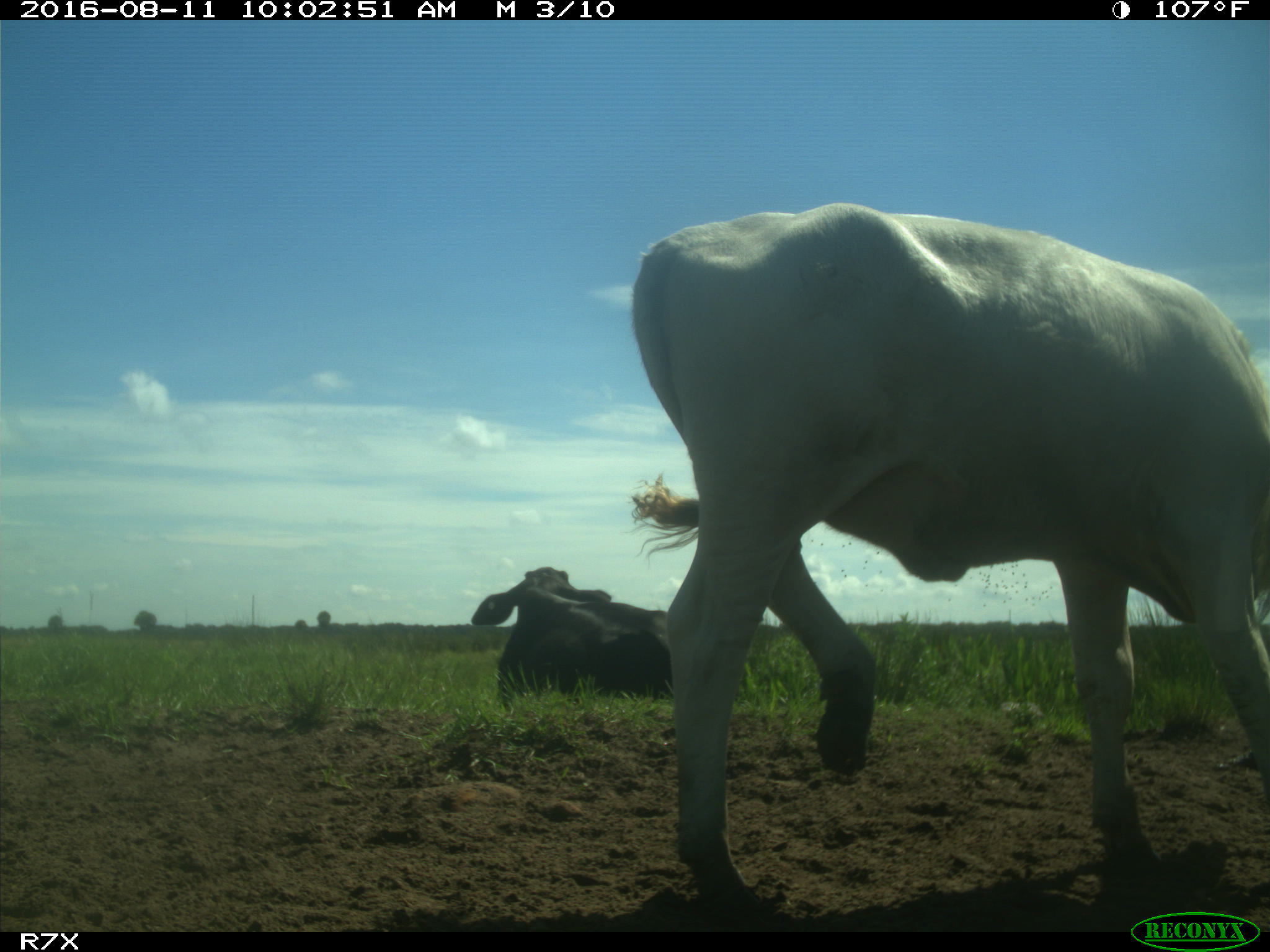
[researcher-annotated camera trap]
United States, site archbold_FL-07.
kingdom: Animalia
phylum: Chordata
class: Mammalia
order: Artiodactyla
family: Bovidae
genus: Bos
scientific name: Bos taurus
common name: domestic cow